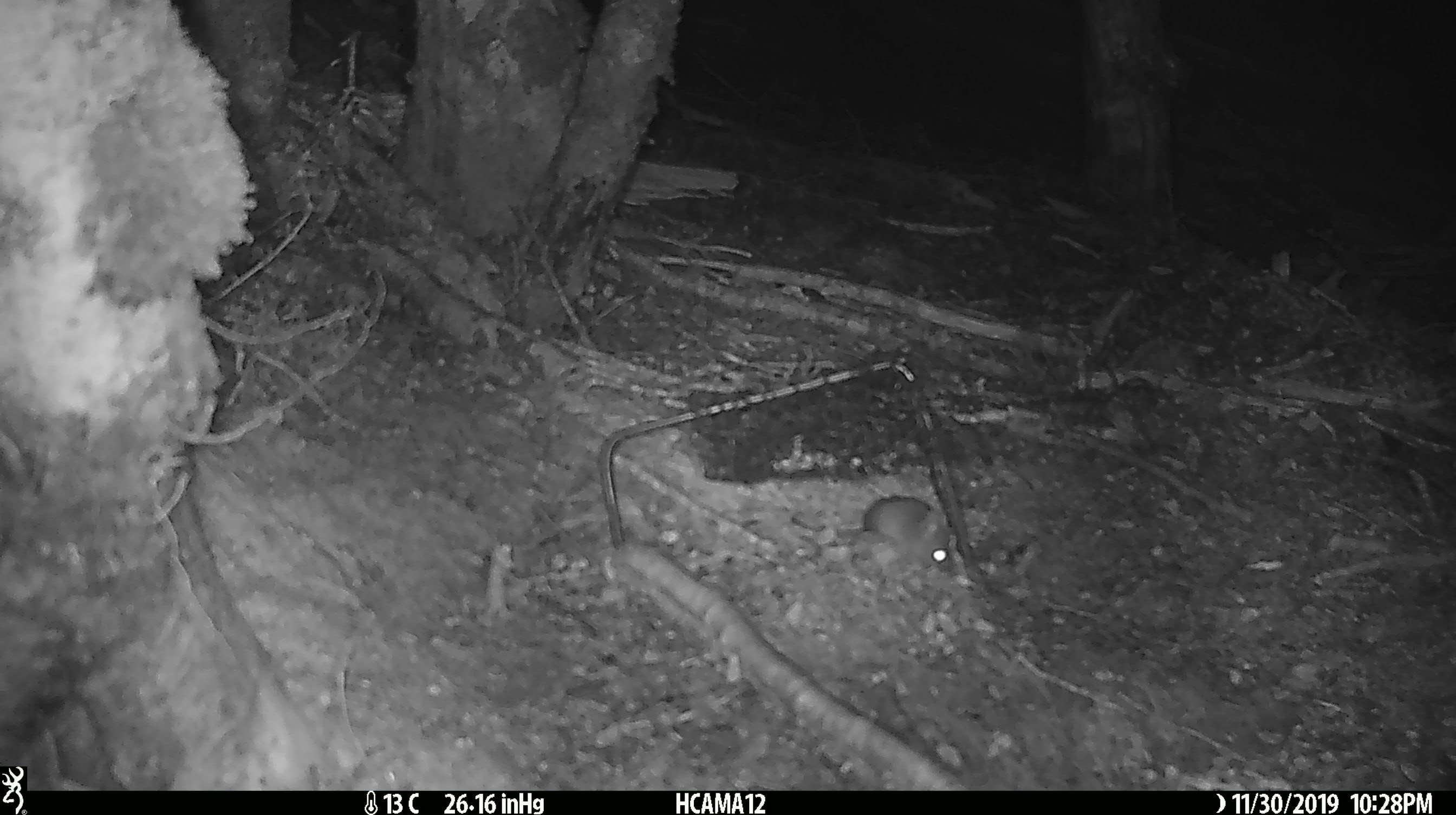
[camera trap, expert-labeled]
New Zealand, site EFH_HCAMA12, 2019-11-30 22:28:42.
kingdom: Animalia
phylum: Chordata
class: Mammalia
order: Rodentia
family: Muridae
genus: Mus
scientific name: Mus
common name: mouse